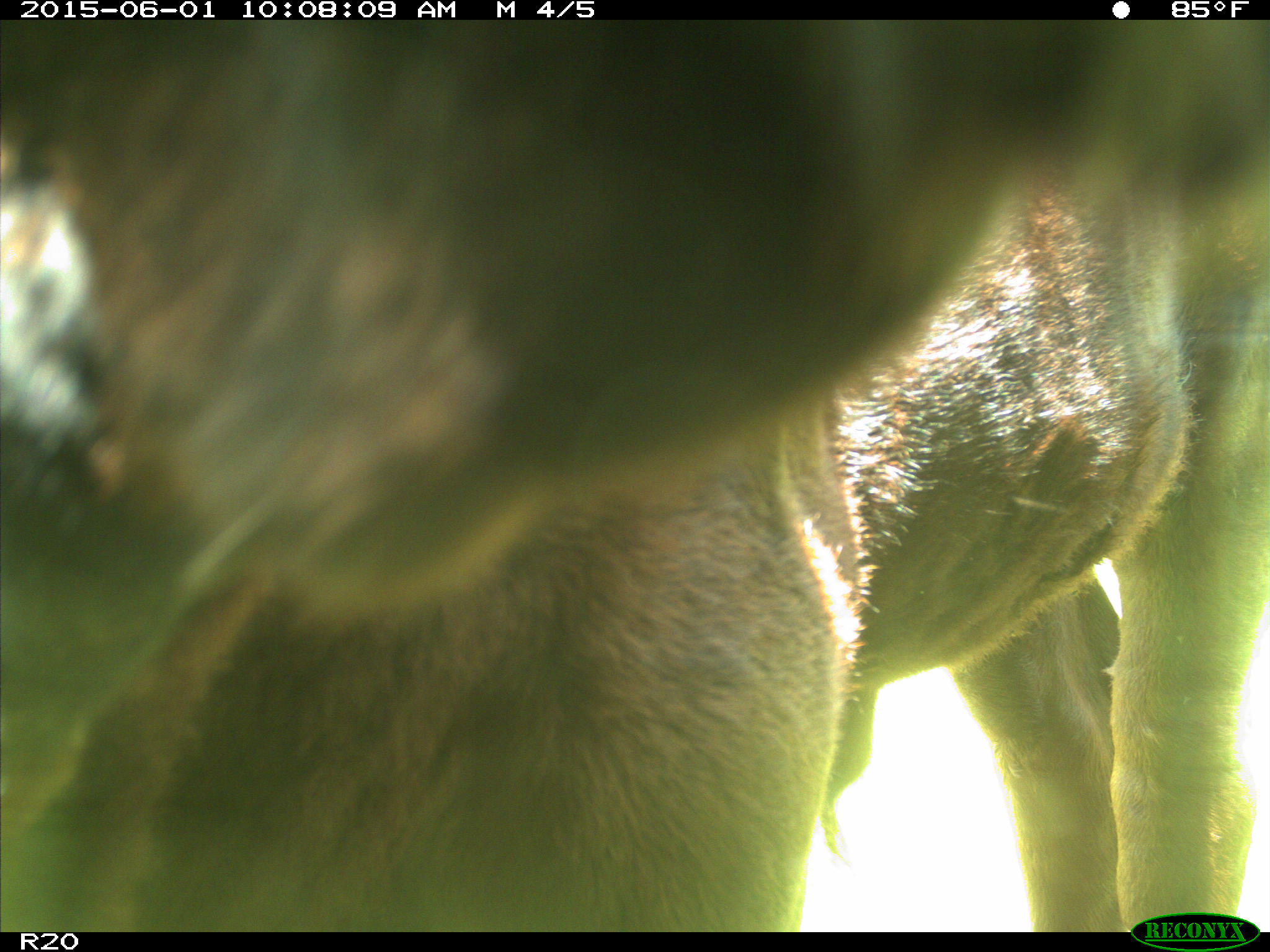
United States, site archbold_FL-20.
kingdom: Animalia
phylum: Chordata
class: Mammalia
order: Artiodactyla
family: Bovidae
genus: Bos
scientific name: Bos taurus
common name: domestic cow